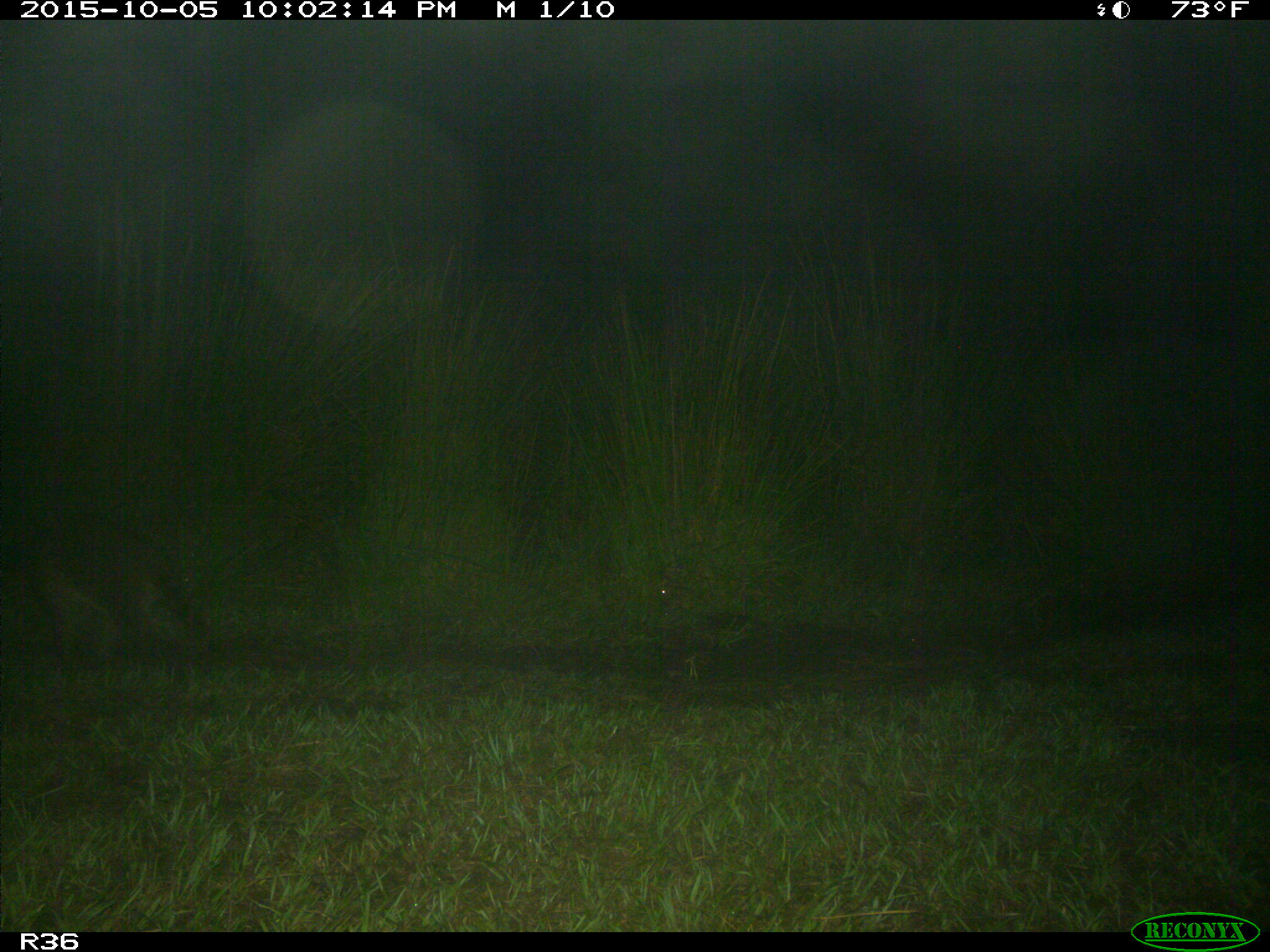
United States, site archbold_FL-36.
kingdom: Animalia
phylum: Chordata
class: Mammalia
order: Carnivora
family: Procyonidae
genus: Procyon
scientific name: Procyon lotor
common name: common raccoon